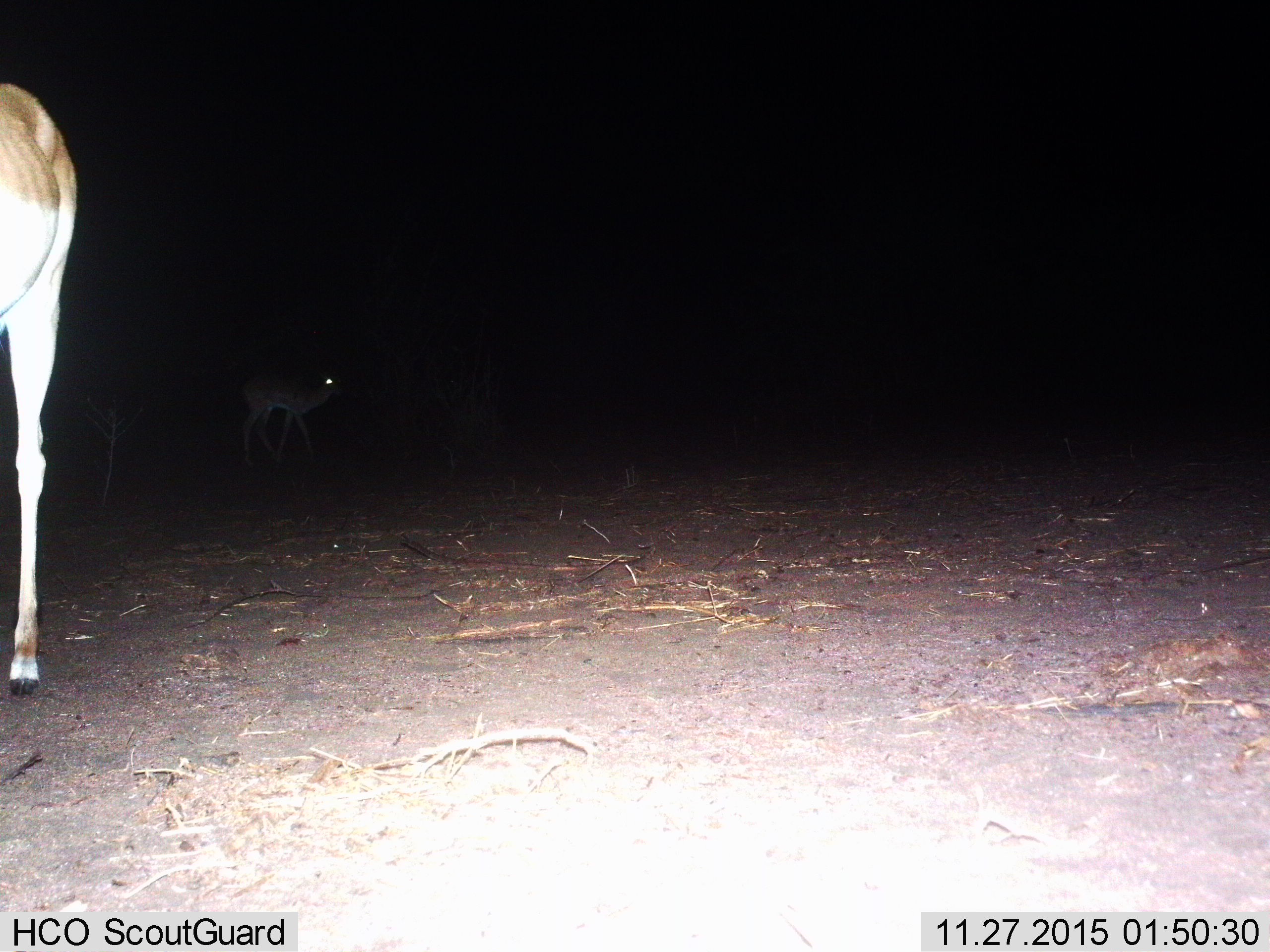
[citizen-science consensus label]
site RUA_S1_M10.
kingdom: Animalia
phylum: Chordata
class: Mammalia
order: Artiodactyla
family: Bovidae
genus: Aepyceros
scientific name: Aepyceros melampus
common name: impala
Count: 2.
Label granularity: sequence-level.